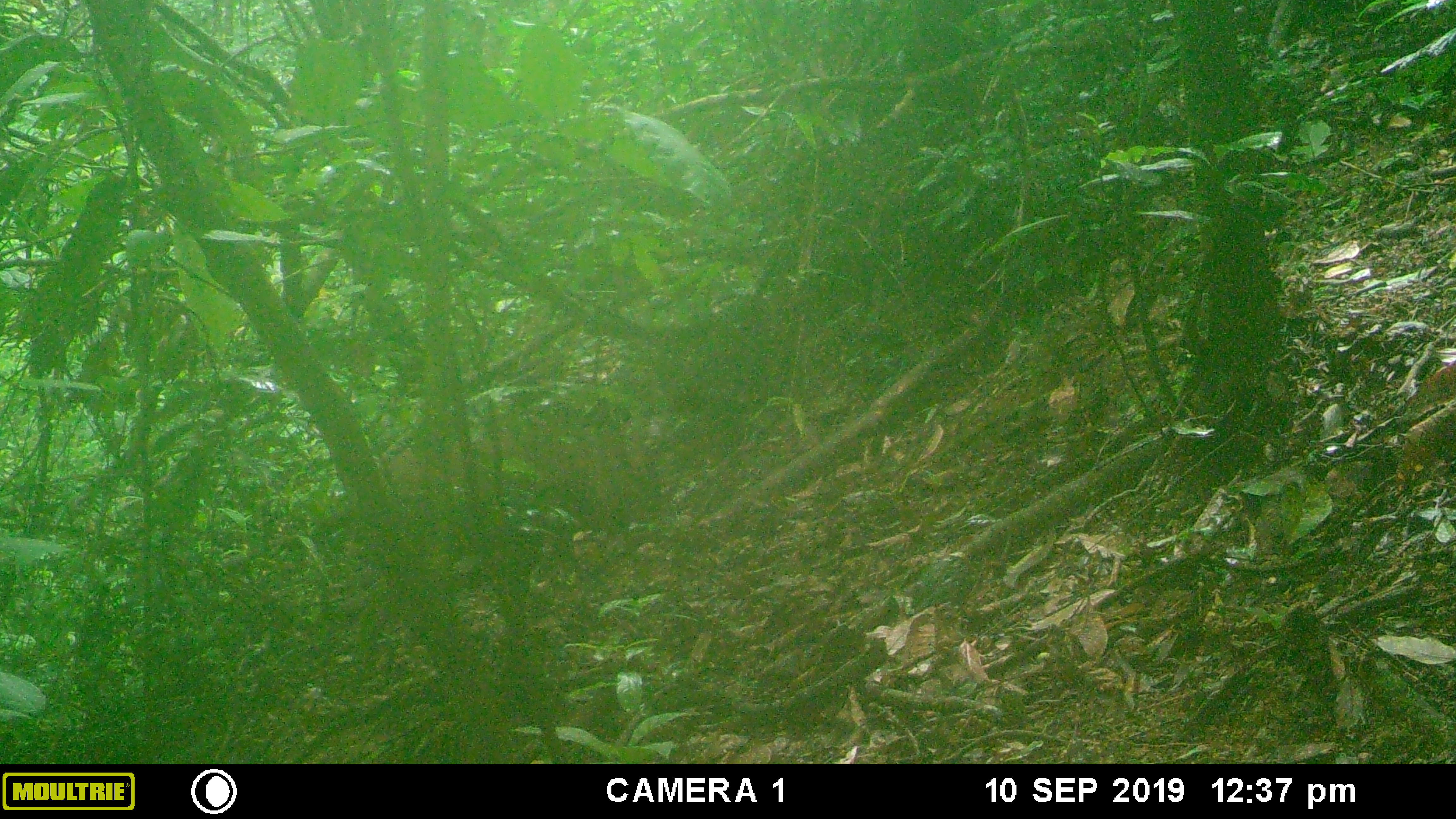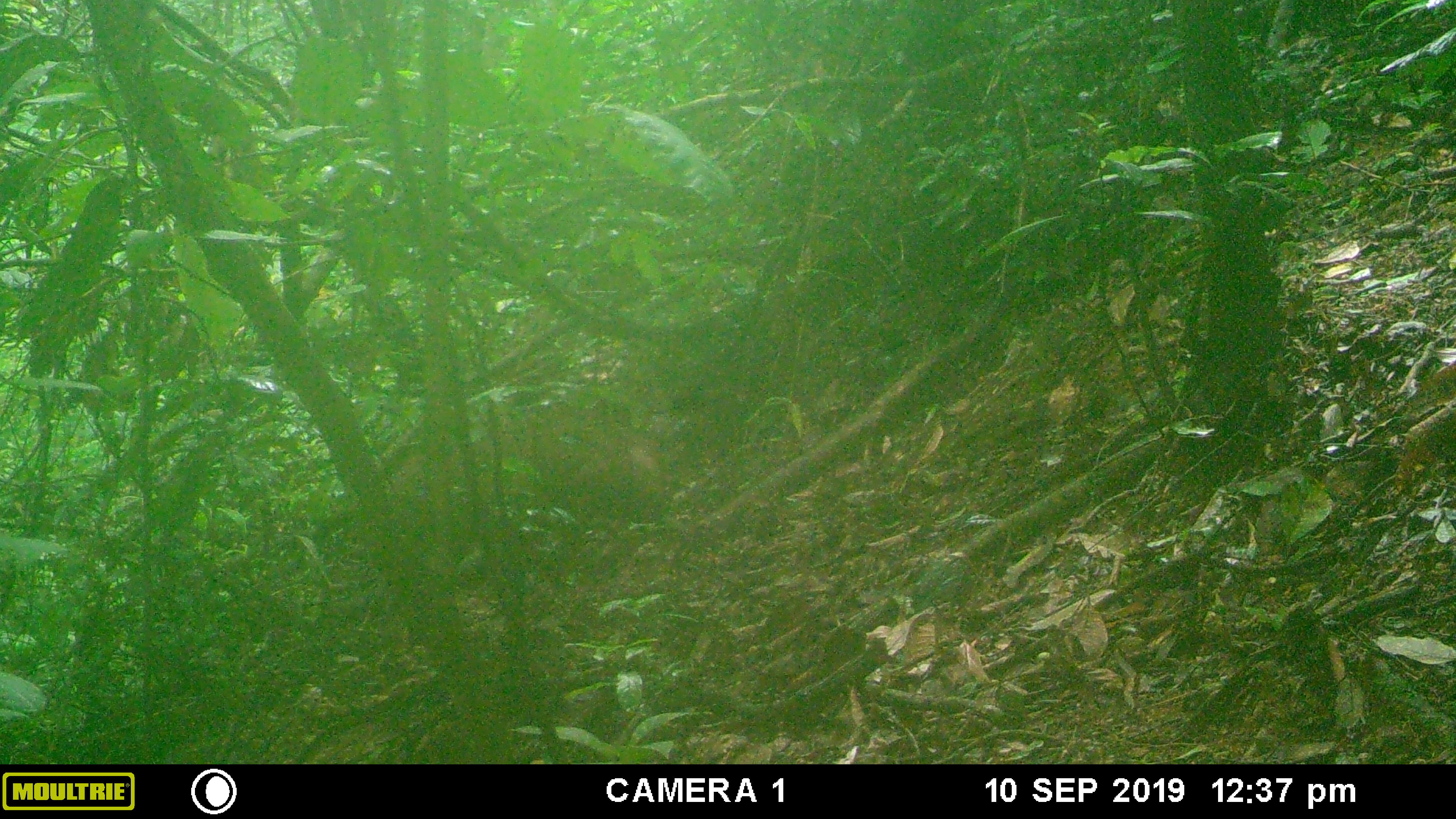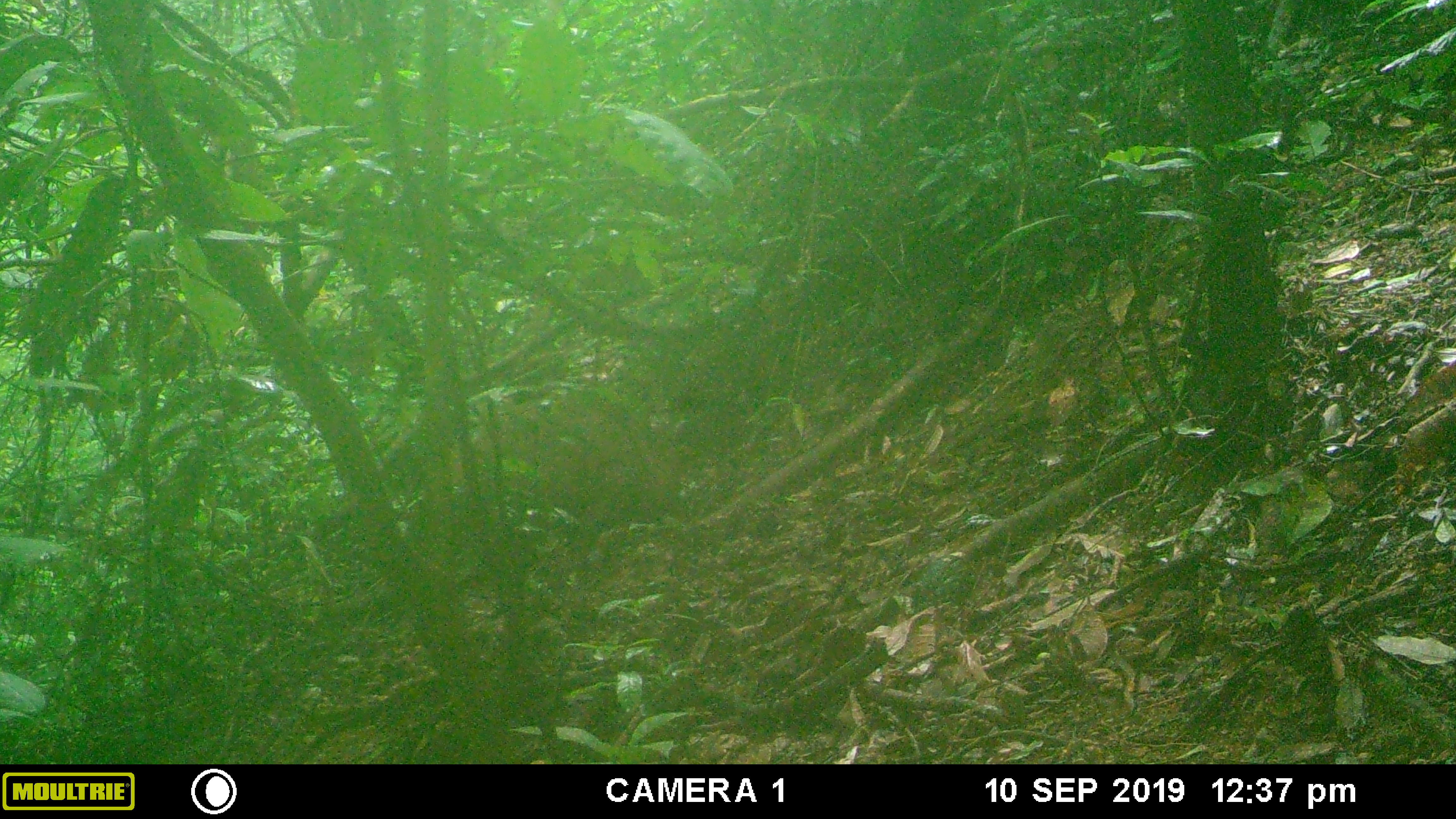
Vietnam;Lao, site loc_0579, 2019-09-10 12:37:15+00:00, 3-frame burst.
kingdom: Animalia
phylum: Chordata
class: Mammalia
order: Artiodactyla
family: Suidae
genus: Sus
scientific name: Sus scrofa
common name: eurasian wild pig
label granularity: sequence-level